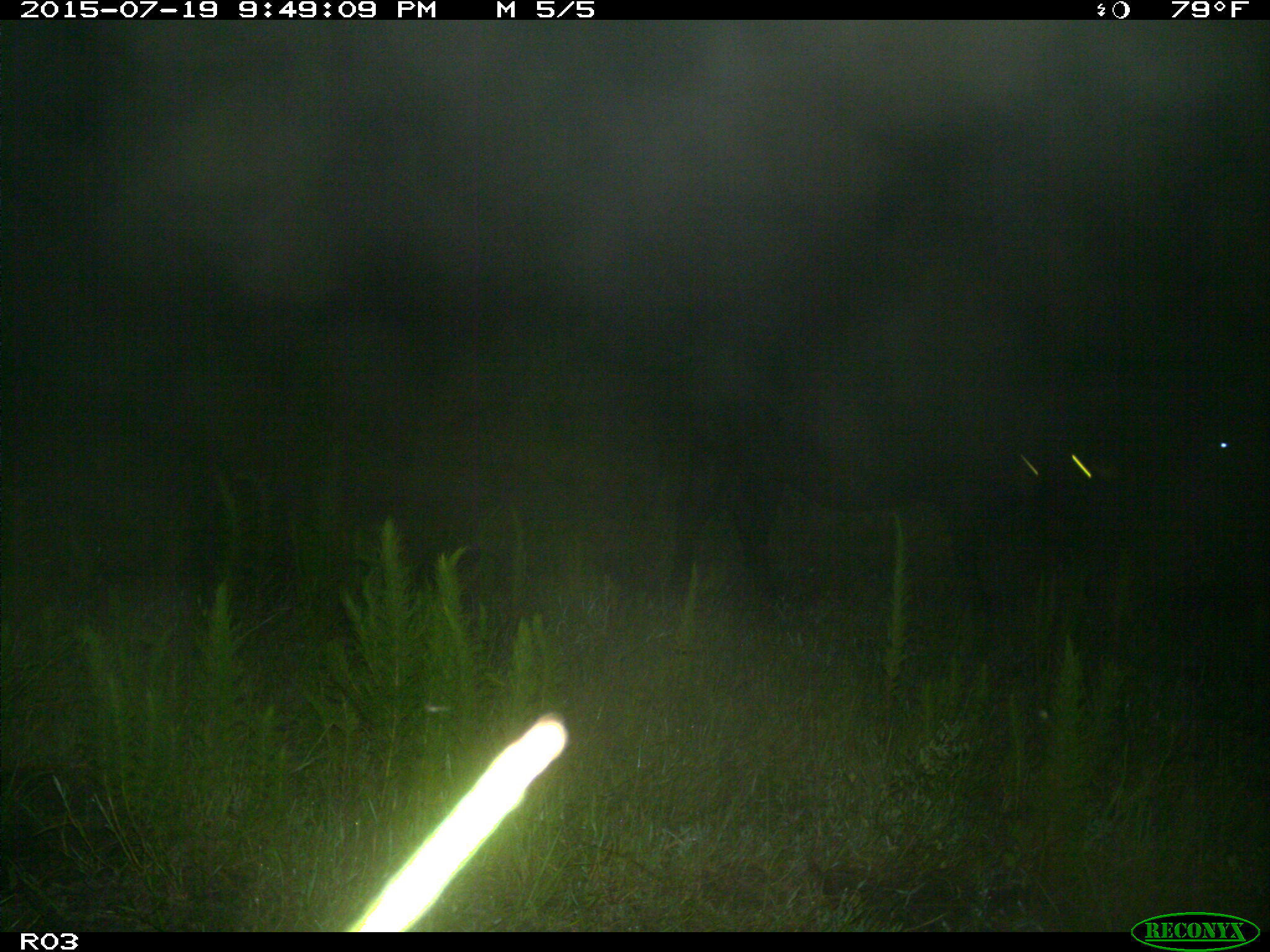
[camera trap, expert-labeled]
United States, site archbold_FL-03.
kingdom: Animalia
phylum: Chordata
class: Mammalia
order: Artiodactyla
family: Bovidae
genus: Bos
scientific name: Bos taurus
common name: domestic cow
Bos taurus (domestic cow).